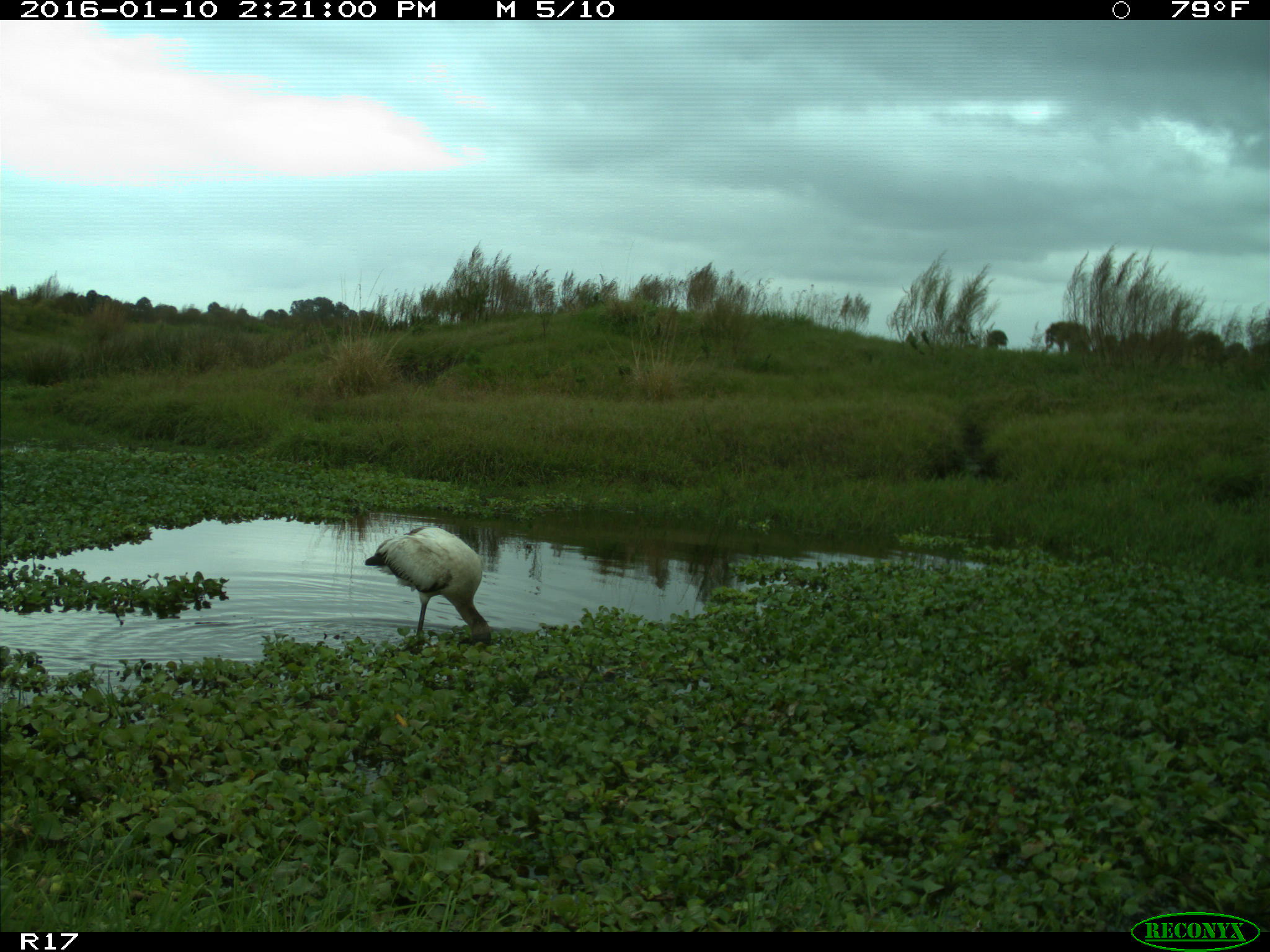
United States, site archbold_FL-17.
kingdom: Animalia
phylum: Chordata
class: Aves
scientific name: Aves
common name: birds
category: unidentified bird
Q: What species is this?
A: Unidentified bird (birds) (Aves).